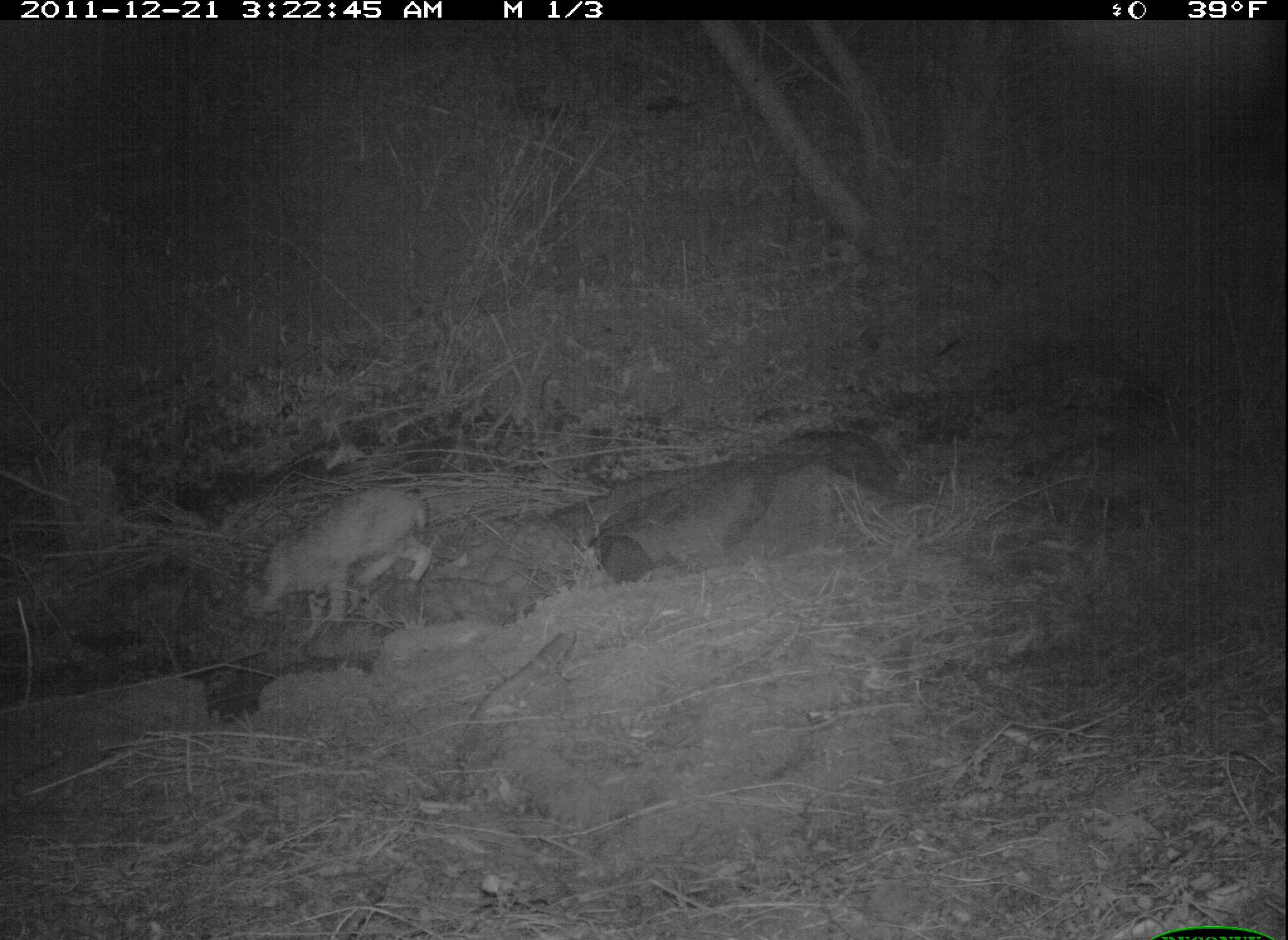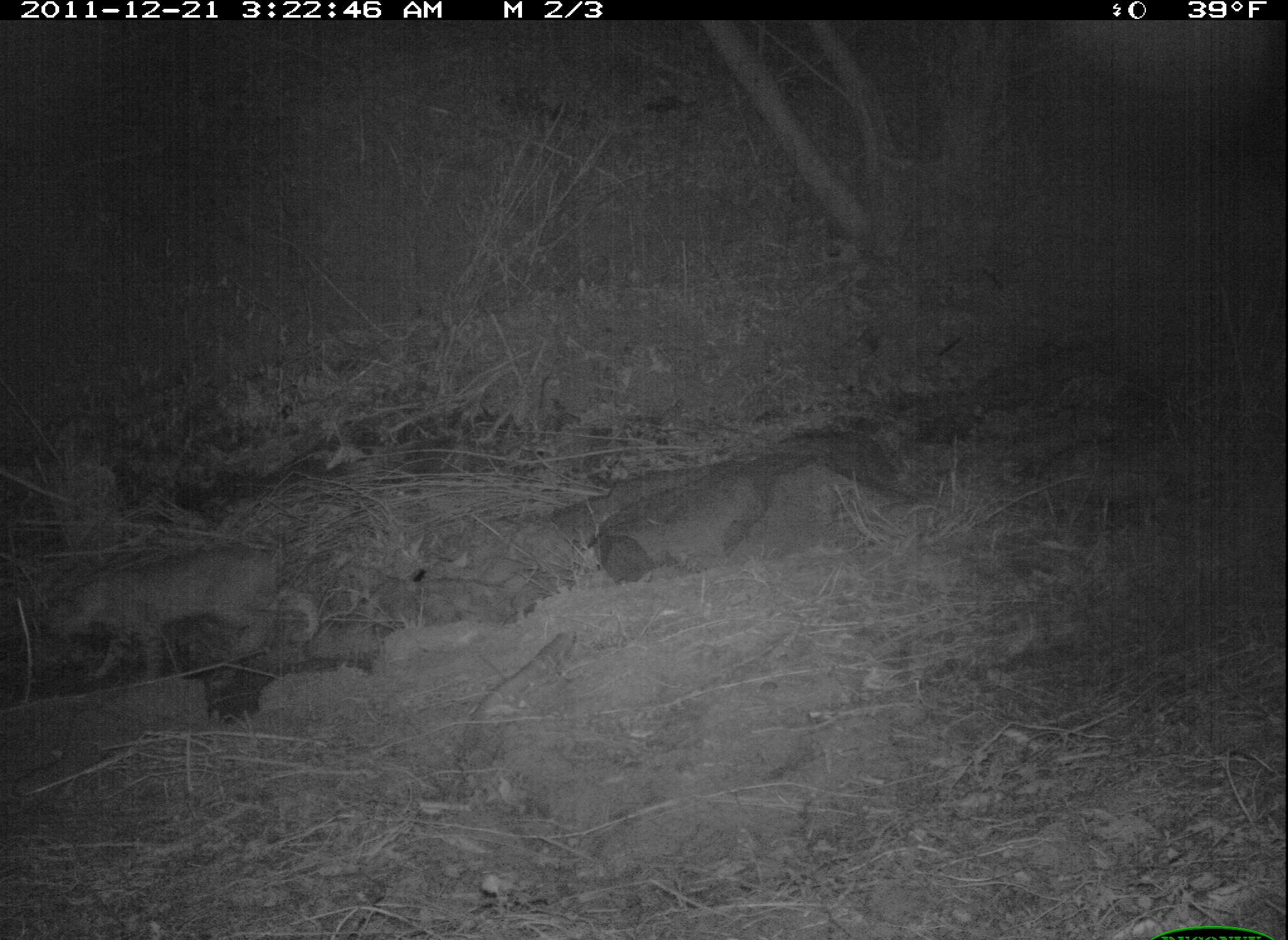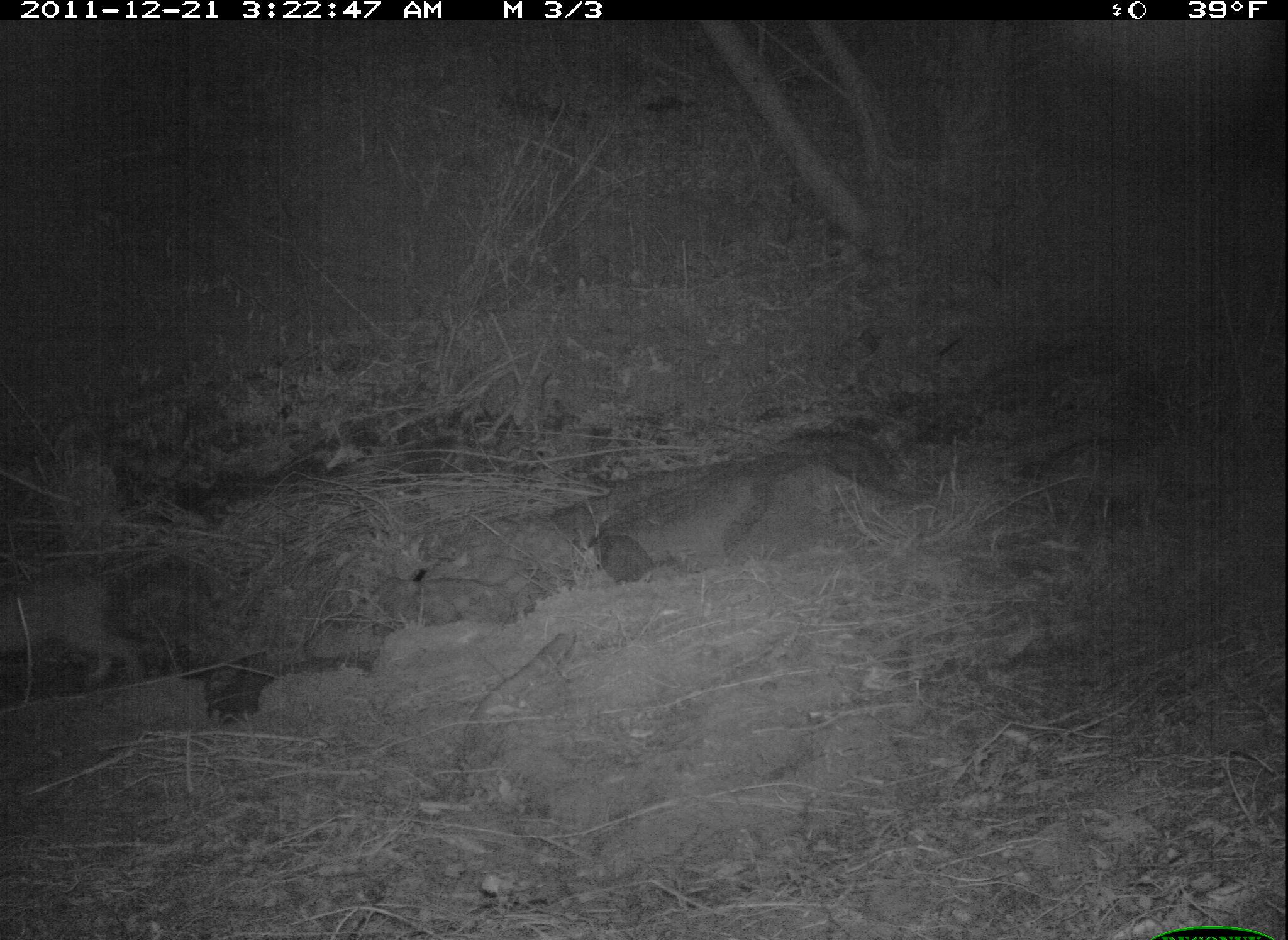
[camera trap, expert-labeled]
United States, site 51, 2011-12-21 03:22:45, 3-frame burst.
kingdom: Animalia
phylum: Chordata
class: Mammalia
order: Carnivora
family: Felidae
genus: Lynx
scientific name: Lynx rufus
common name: bobcat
Bobcat (Lynx rufus).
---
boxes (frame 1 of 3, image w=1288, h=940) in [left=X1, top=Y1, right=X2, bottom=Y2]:
bobcat: [left=237, top=464, right=454, bottom=644]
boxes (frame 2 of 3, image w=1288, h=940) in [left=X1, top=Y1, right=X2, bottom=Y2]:
bobcat: [left=34, top=514, right=348, bottom=701]